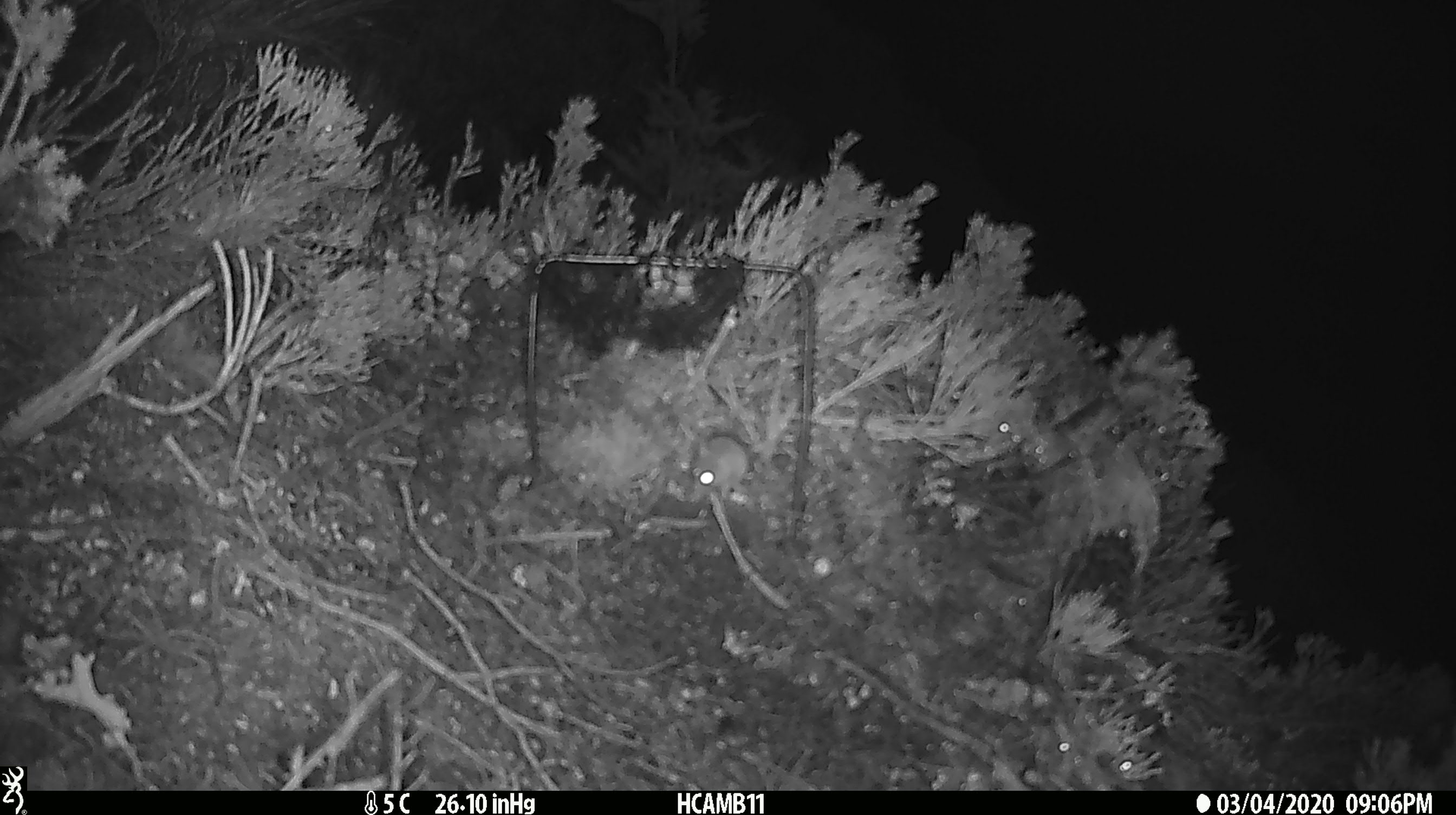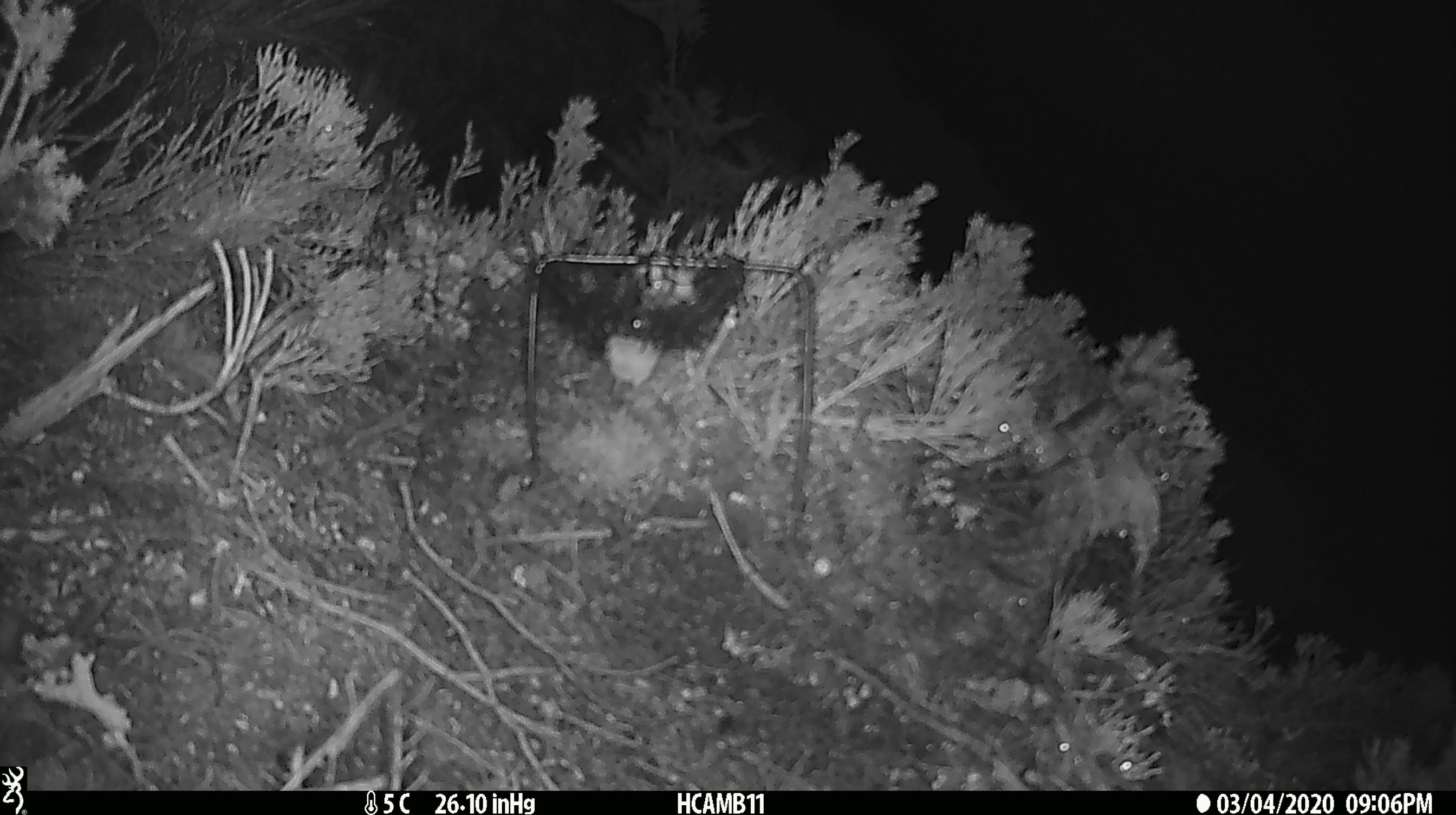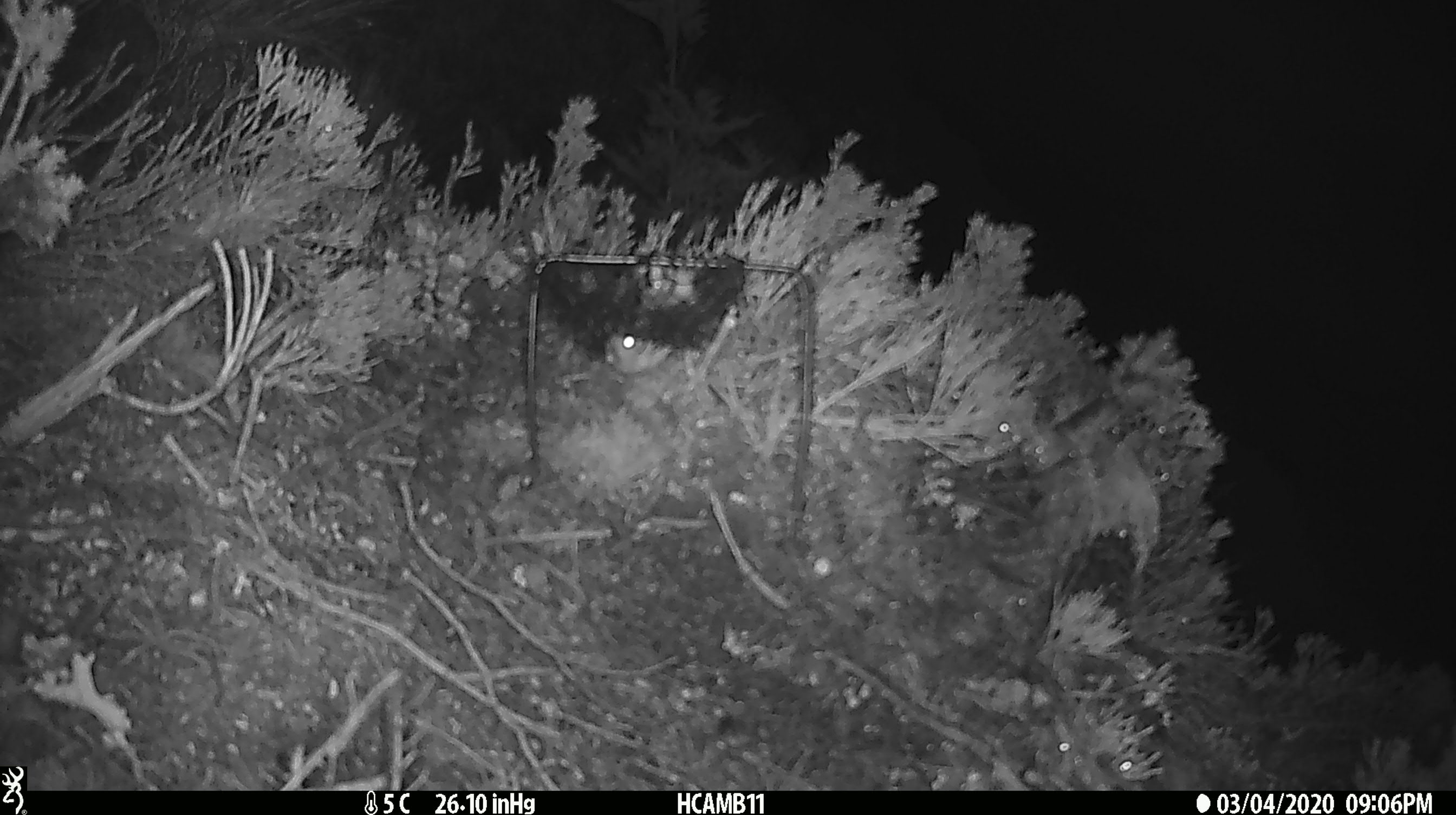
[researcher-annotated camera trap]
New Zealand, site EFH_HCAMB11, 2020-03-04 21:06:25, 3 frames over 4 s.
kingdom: Animalia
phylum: Chordata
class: Mammalia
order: Rodentia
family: Muridae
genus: Mus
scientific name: Mus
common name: mouse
Mouse (Mus).